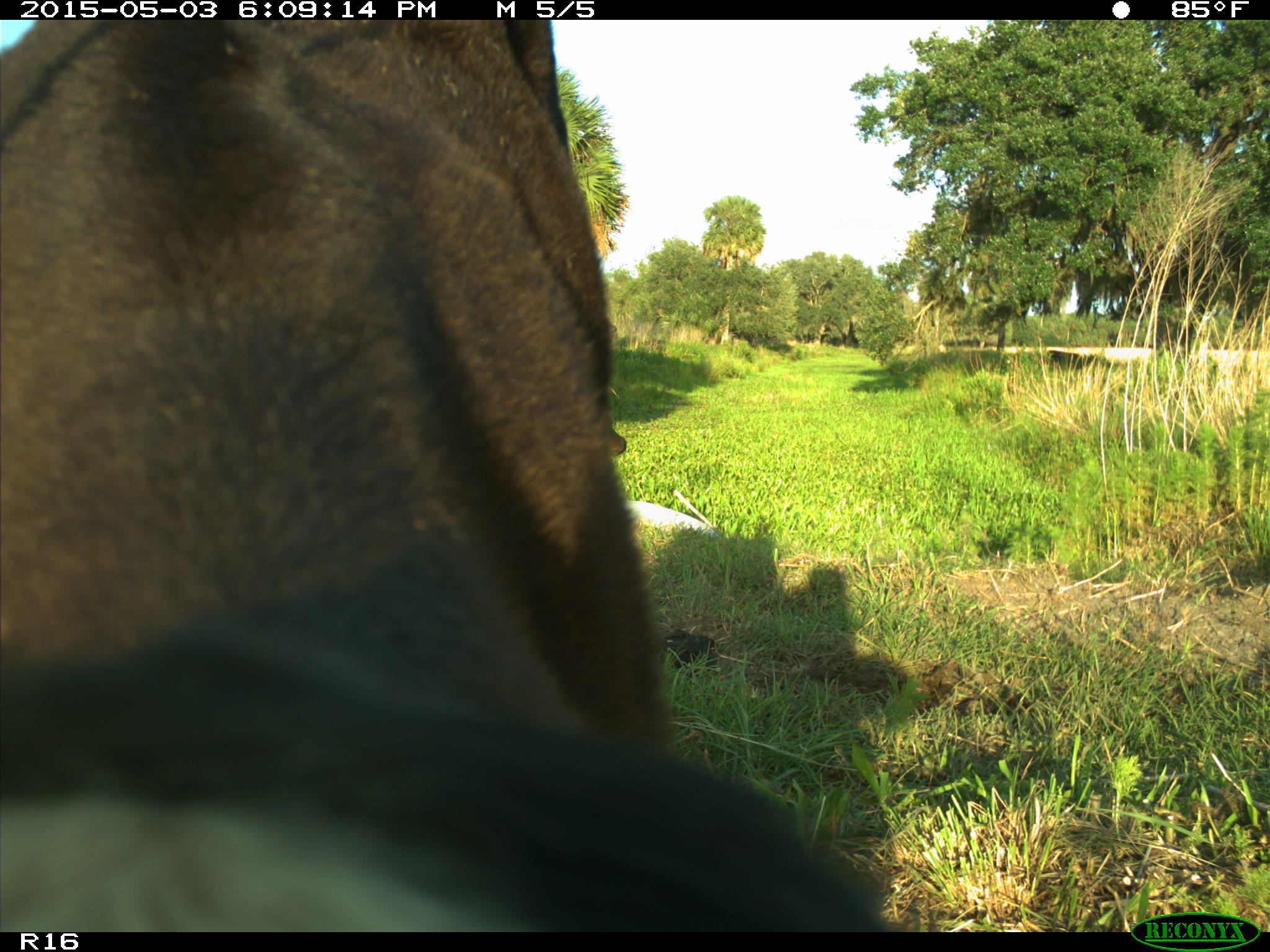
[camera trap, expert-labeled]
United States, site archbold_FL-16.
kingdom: Animalia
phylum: Chordata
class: Mammalia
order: Artiodactyla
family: Bovidae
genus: Bos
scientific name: Bos taurus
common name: domestic cow